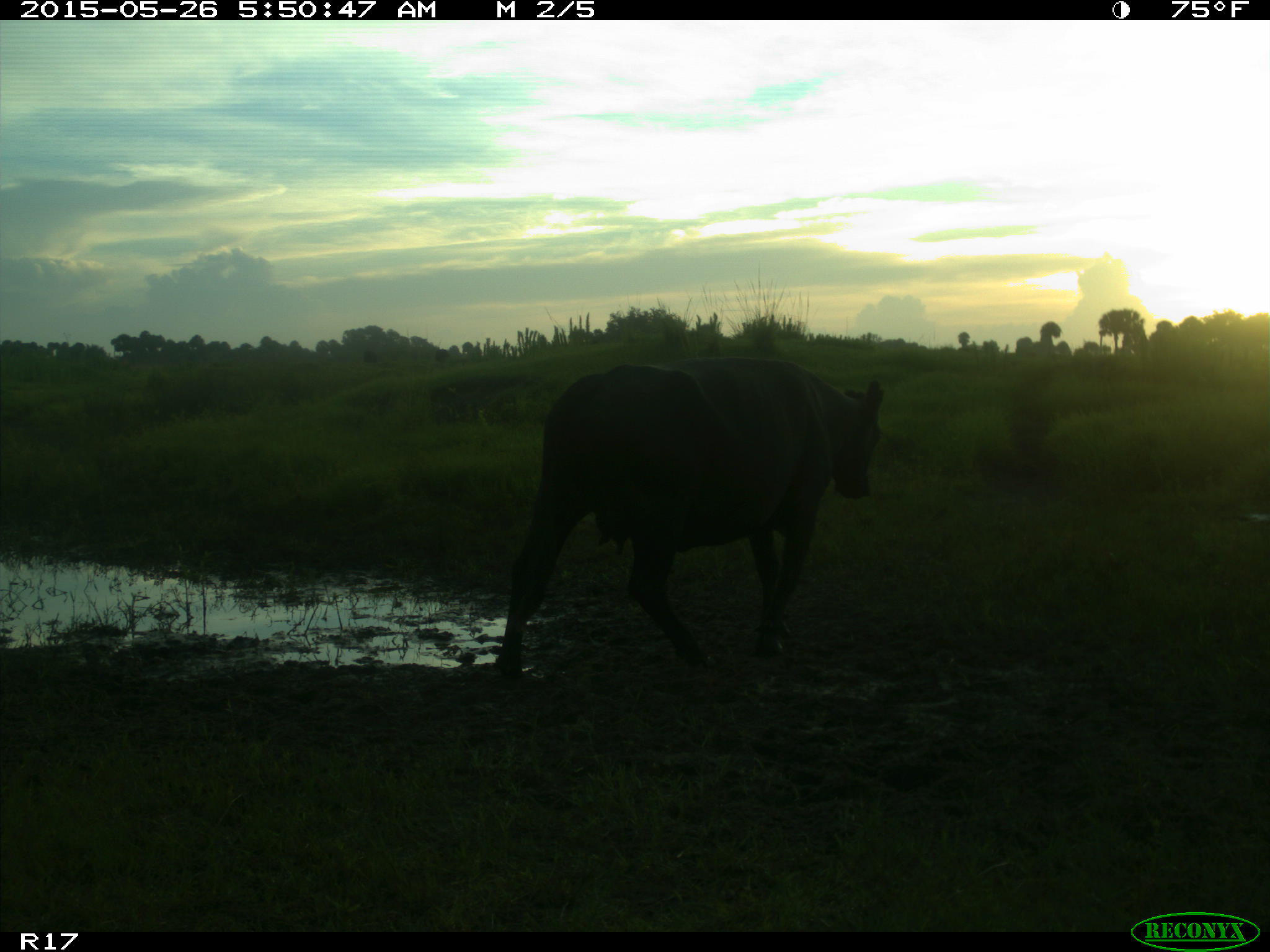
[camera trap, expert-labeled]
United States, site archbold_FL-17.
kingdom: Animalia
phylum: Chordata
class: Mammalia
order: Artiodactyla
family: Bovidae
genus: Bos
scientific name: Bos taurus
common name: domestic cow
Bos taurus (domestic cow).